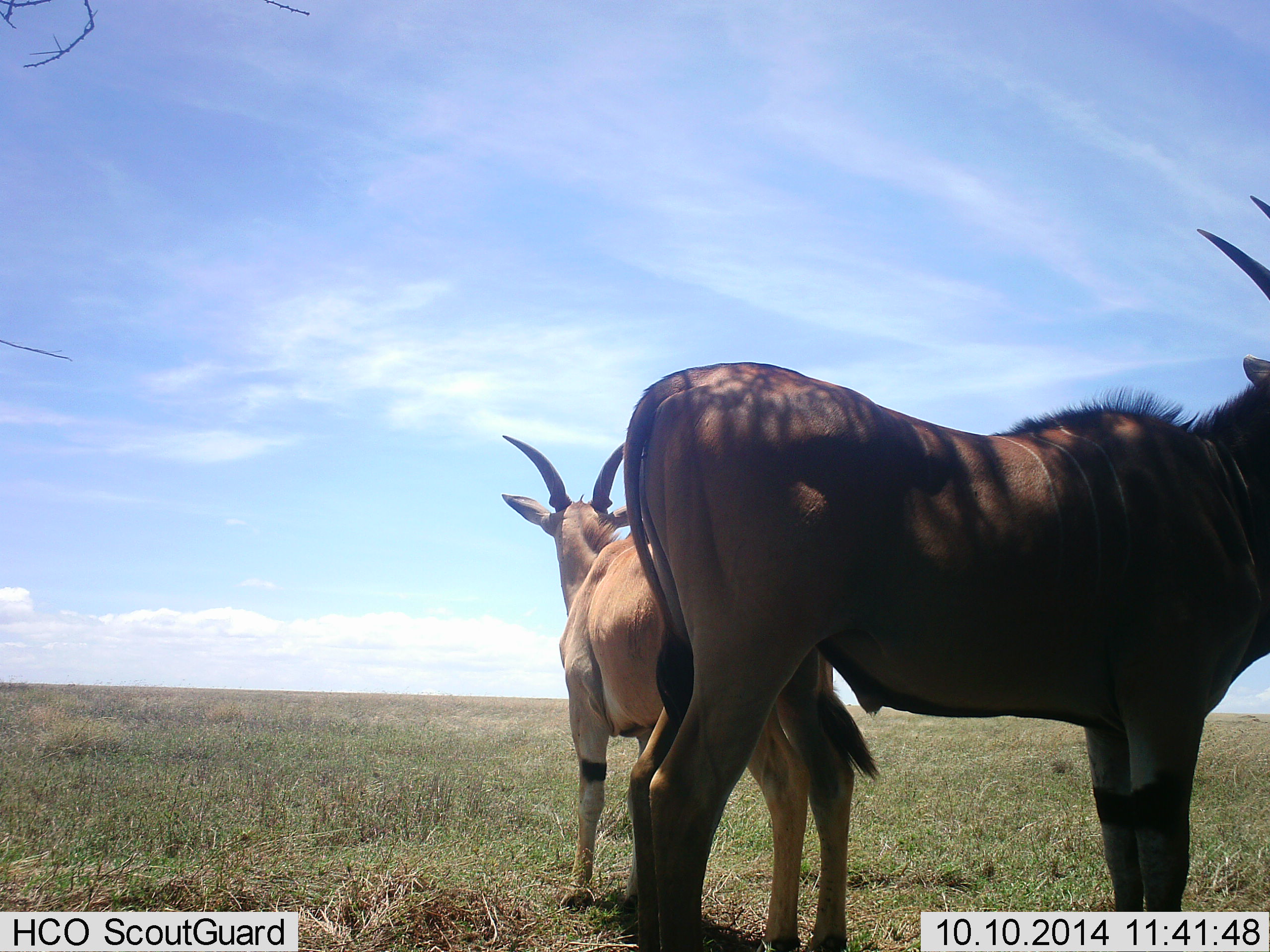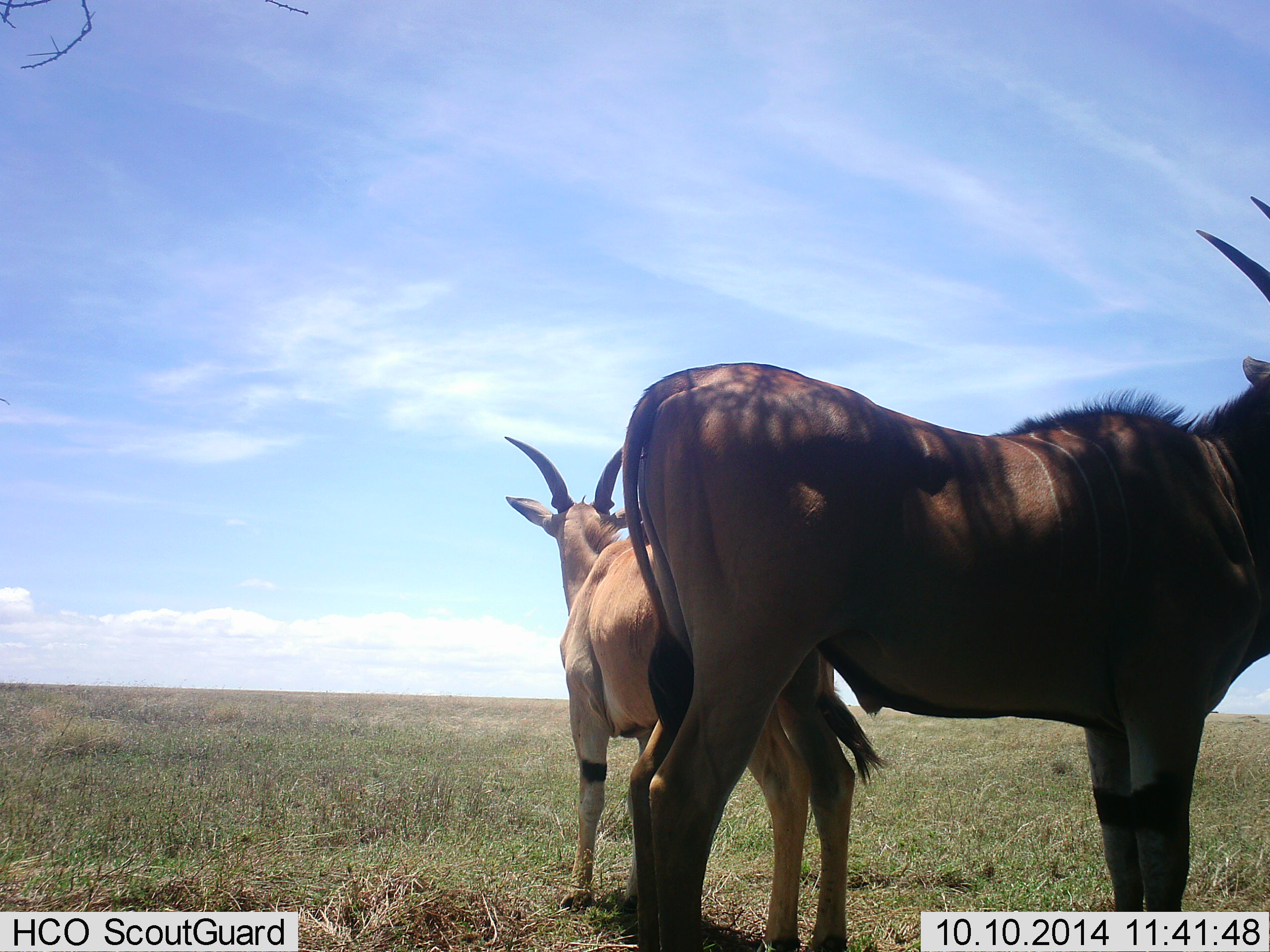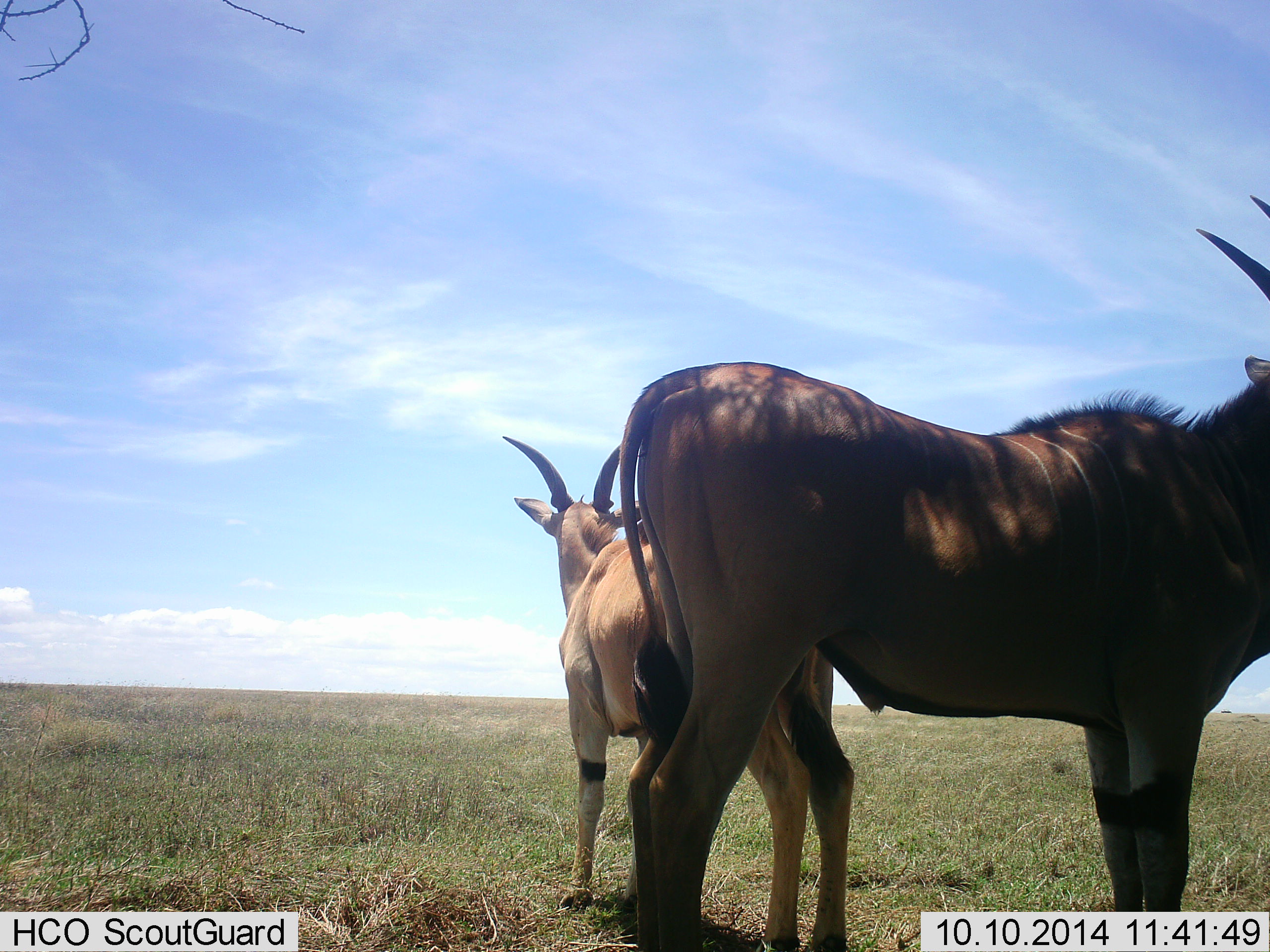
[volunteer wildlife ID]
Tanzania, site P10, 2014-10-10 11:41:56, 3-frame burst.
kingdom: Animalia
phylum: Chordata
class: Mammalia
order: Artiodactyla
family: Bovidae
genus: Tragelaphus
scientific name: Tragelaphus oryx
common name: eland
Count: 2.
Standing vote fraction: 100%.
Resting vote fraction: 0%.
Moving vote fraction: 0%.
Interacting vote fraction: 0%.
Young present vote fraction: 0%.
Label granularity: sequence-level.